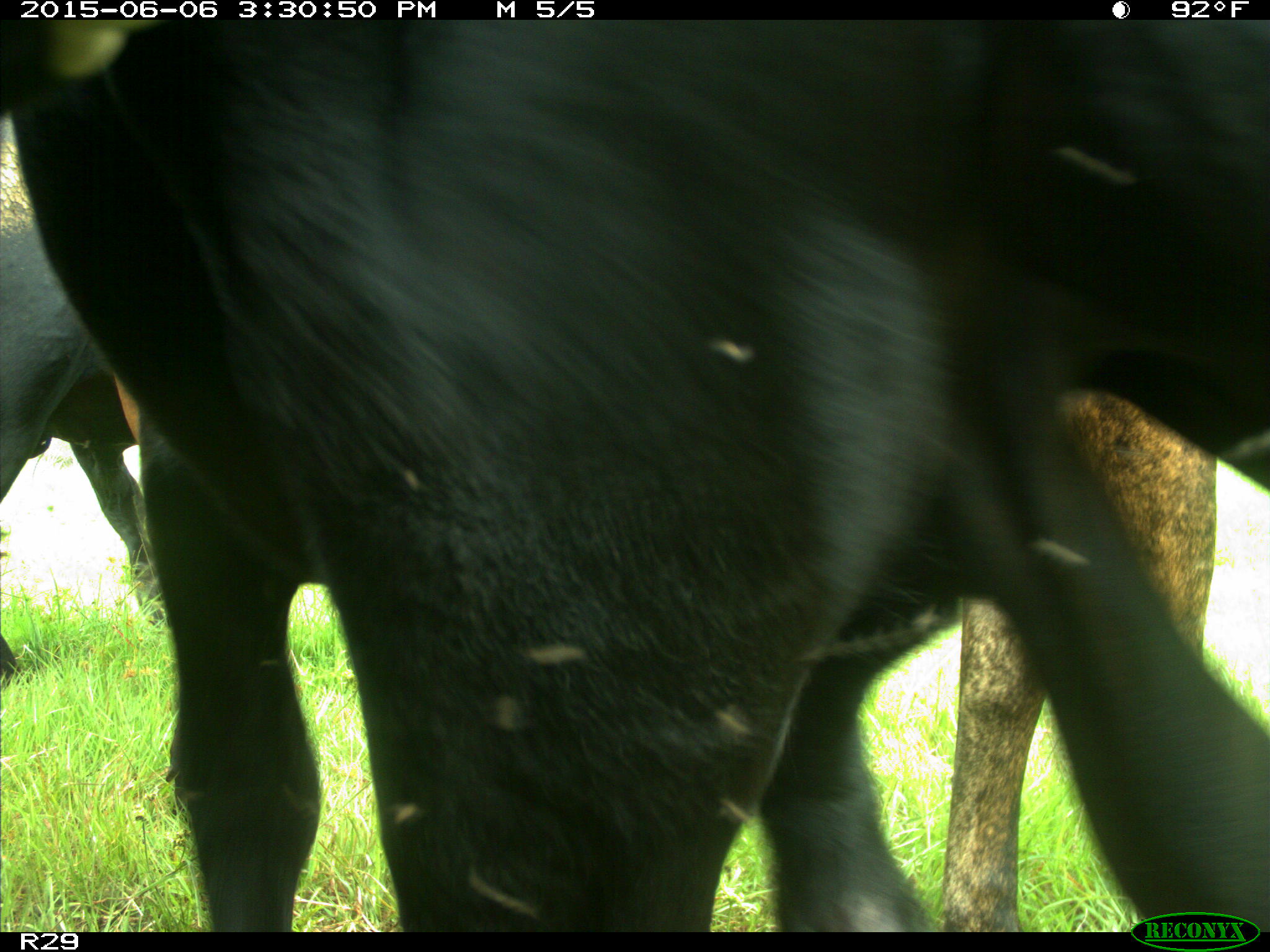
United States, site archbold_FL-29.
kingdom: Animalia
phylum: Chordata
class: Mammalia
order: Artiodactyla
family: Bovidae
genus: Bos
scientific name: Bos taurus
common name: domestic cow